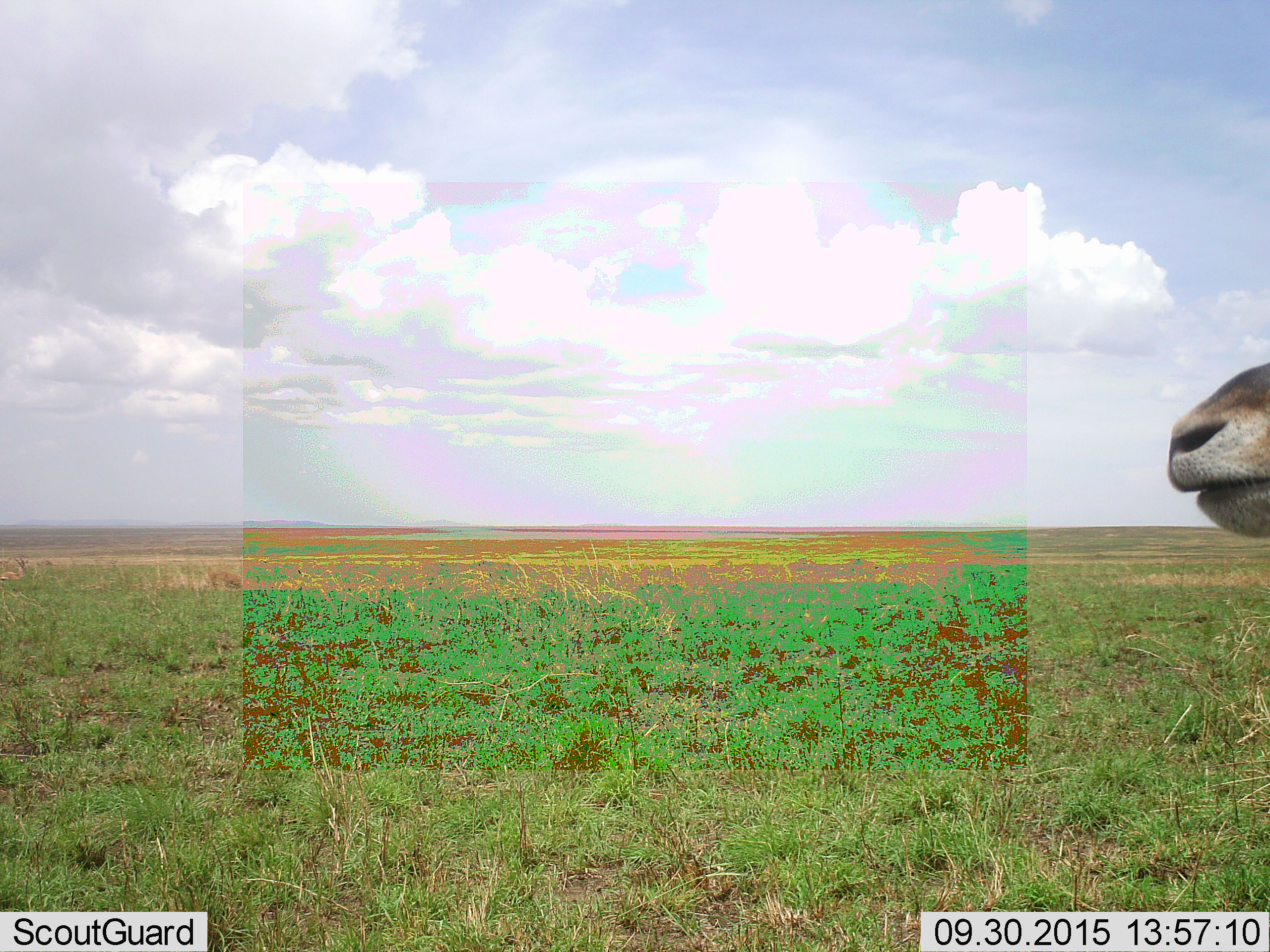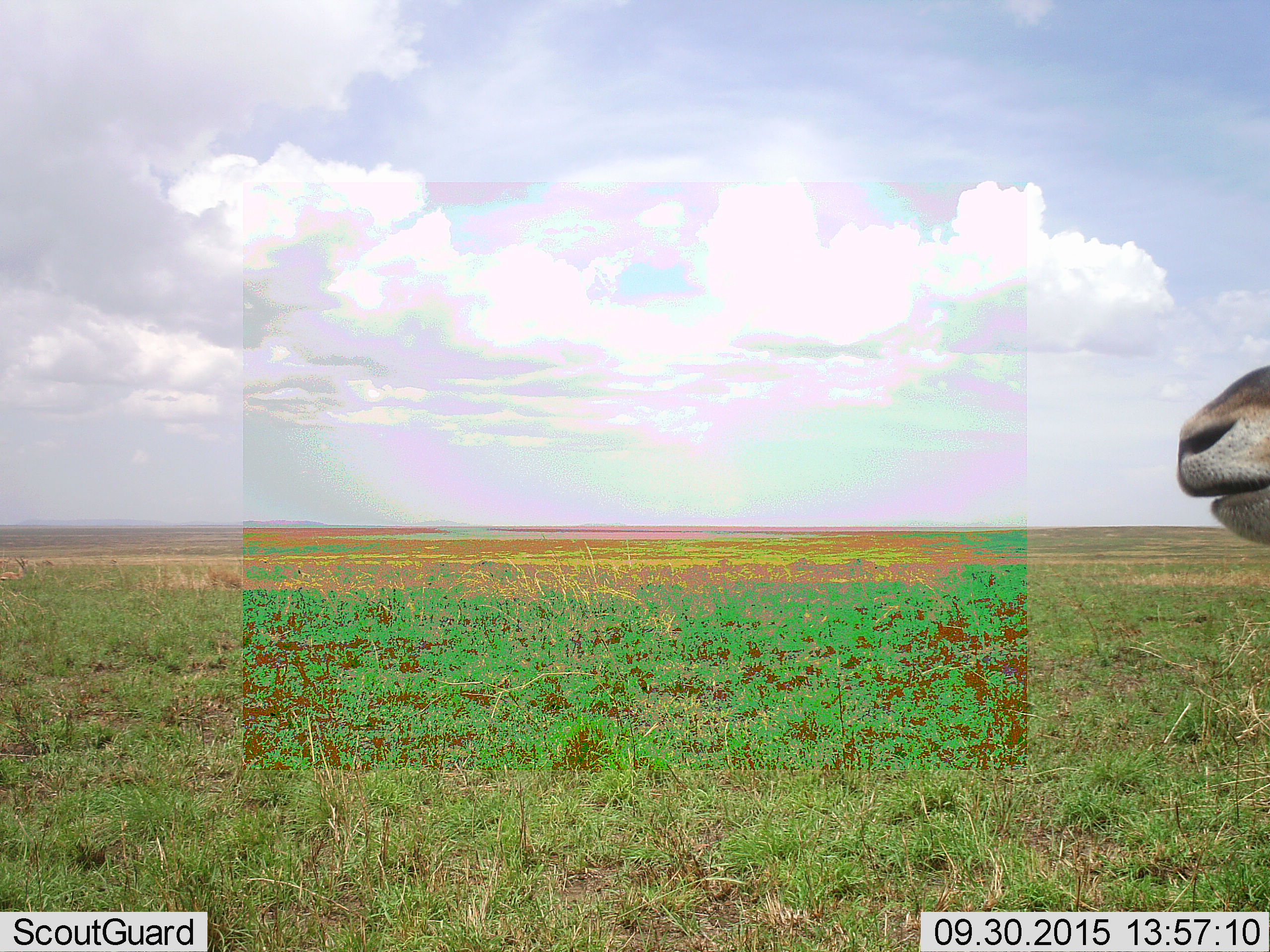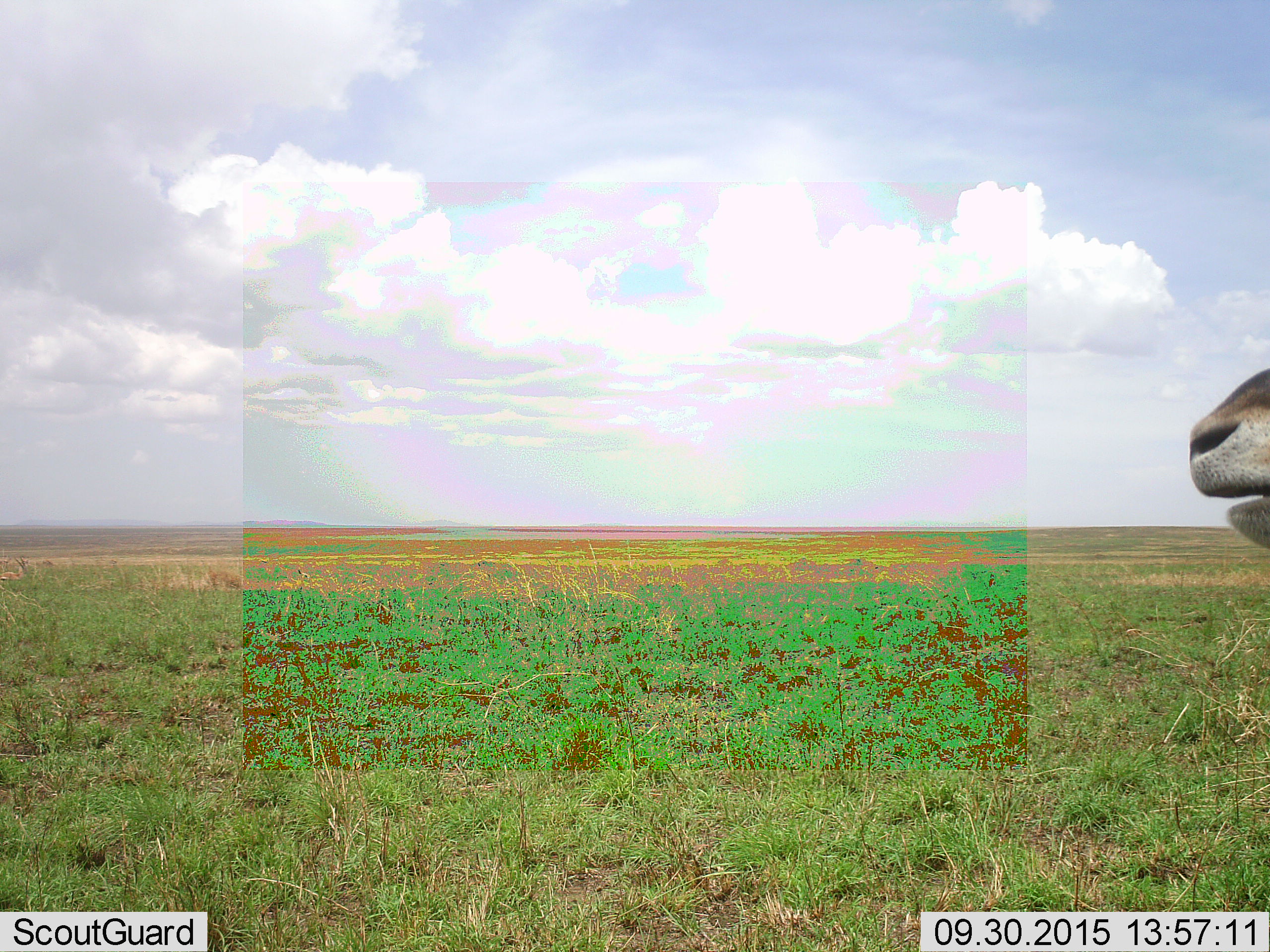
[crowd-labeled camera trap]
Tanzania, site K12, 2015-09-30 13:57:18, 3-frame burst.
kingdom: Animalia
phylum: Chordata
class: Mammalia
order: Artiodactyla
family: Bovidae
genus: Eudorcas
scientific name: Eudorcas thomsonii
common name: thomson's gazelle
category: gazellethomsons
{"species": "gazellethomsons (thomson's gazelle) (Eudorcas thomsonii)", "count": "1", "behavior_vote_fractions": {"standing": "83%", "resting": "17%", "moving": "0%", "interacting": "0%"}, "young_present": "0%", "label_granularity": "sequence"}